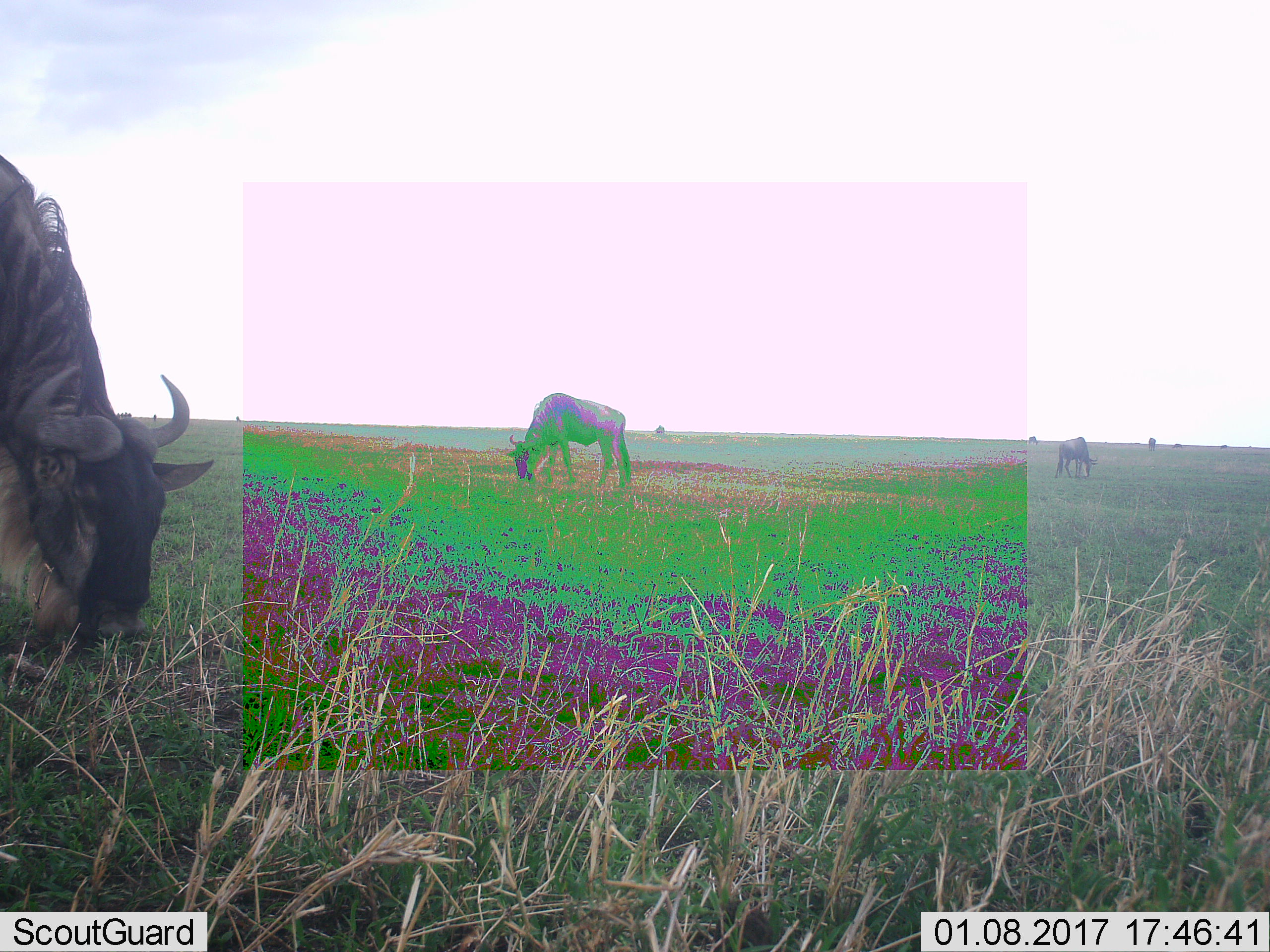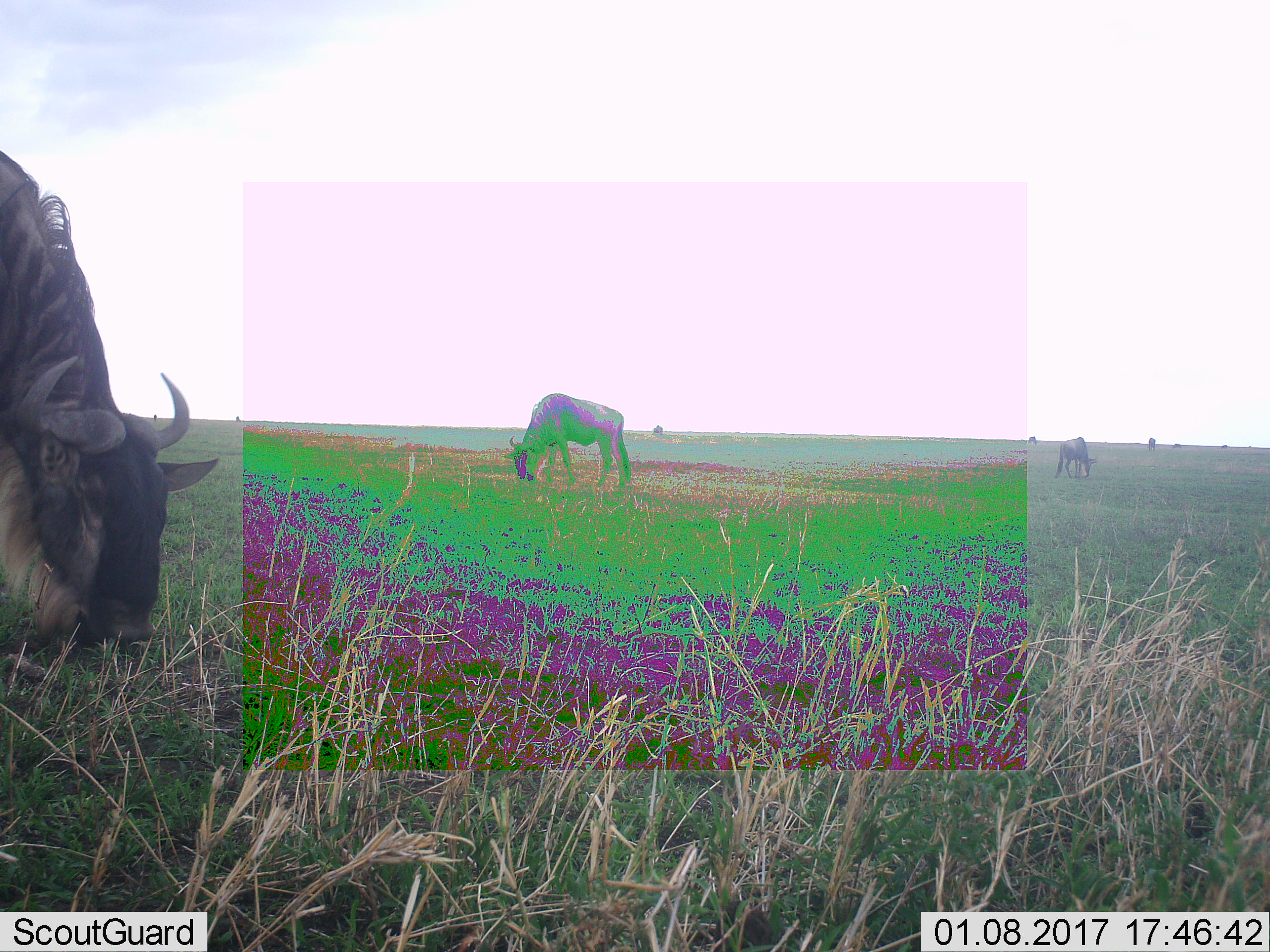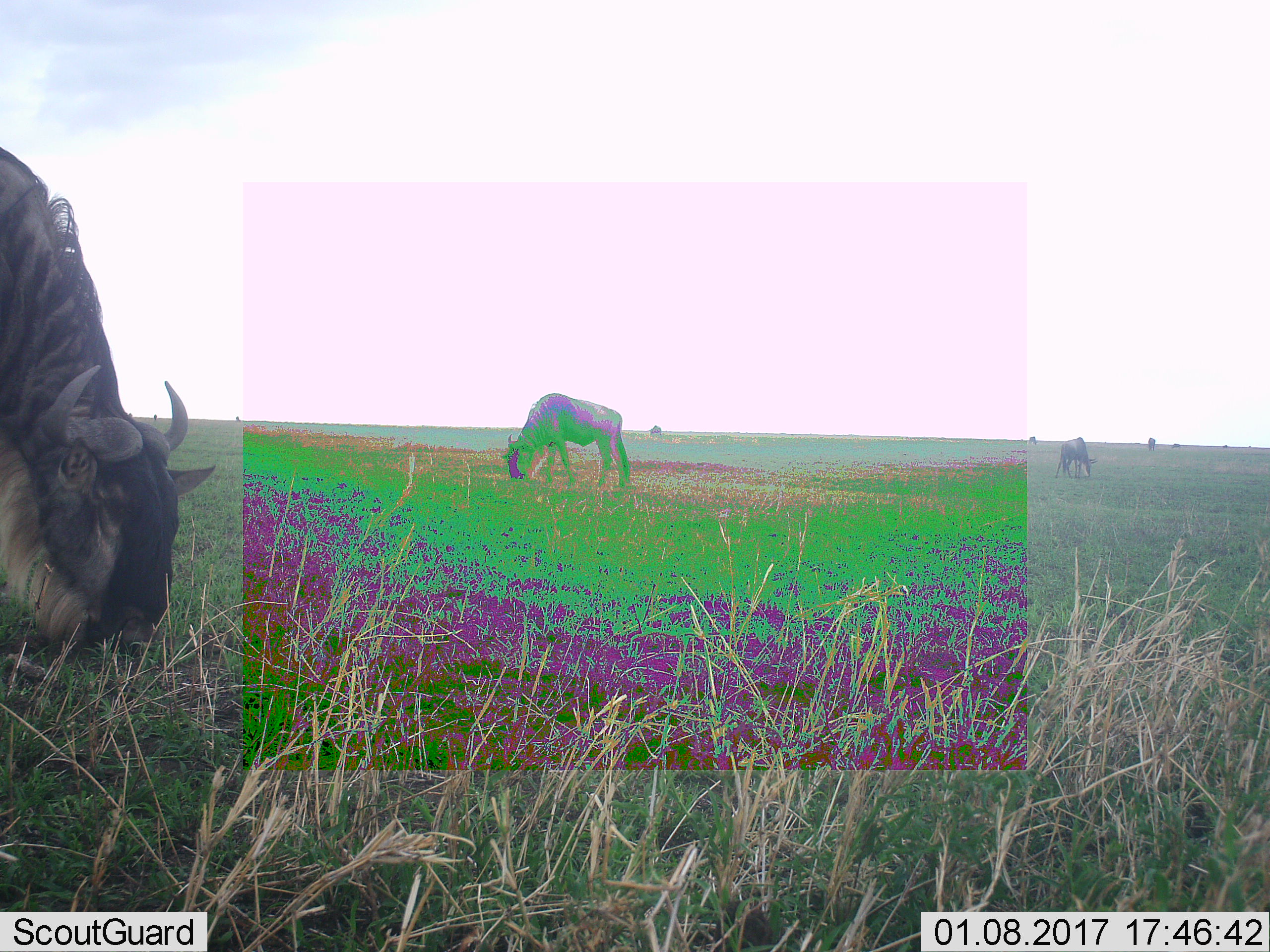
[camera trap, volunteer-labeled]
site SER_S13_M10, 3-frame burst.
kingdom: Animalia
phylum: Chordata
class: Mammalia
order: Artiodactyla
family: Bovidae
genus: Connochaetes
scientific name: Connochaetes taurinus taurinus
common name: blue wildebeest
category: wildebeestblue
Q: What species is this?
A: Wildebeestblue (blue wildebeest) (Connochaetes taurinus taurinus).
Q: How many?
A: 6.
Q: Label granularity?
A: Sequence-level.